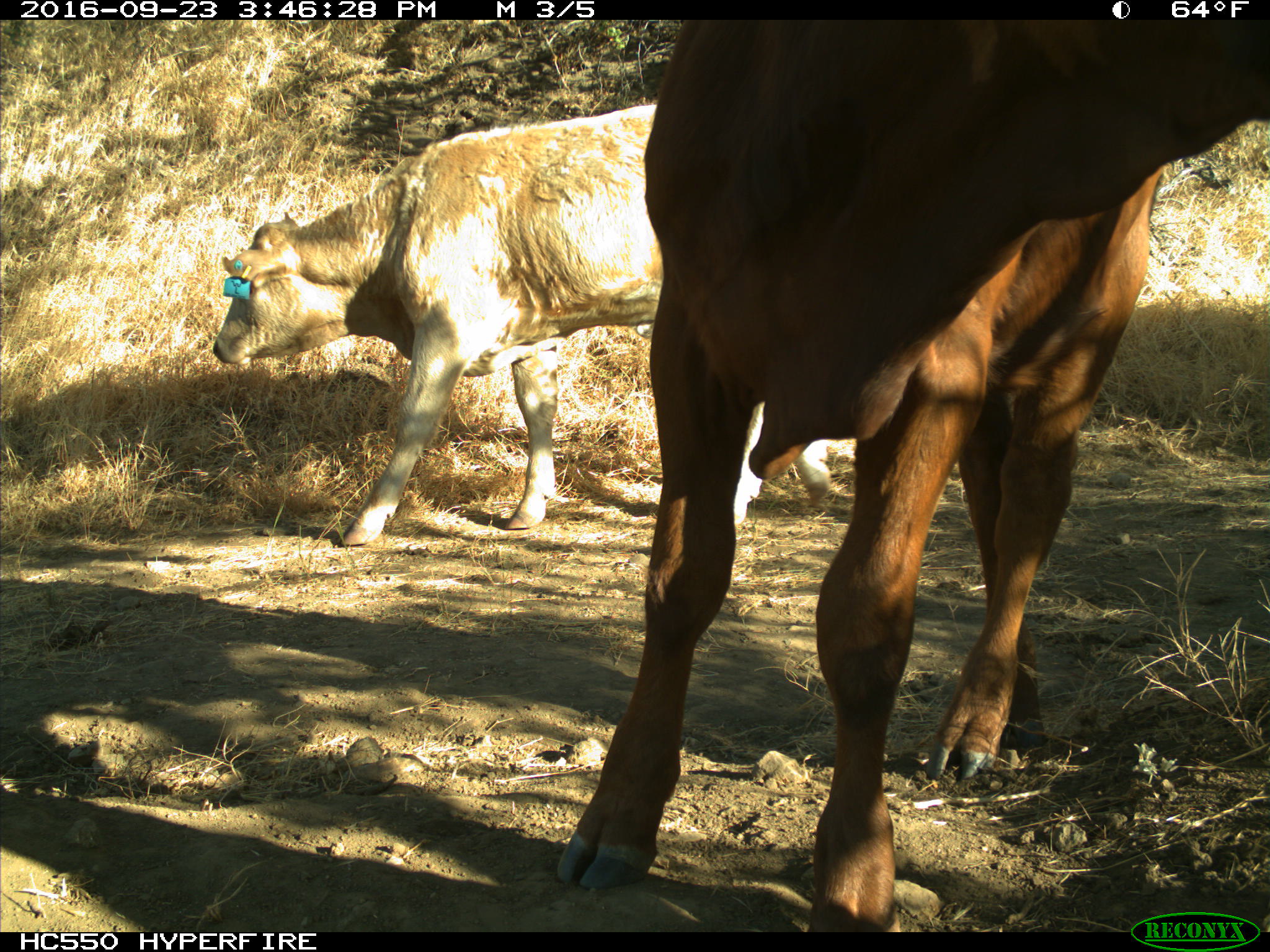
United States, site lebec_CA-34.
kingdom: Animalia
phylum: Chordata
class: Mammalia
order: Artiodactyla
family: Bovidae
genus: Bos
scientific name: Bos taurus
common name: domestic cow